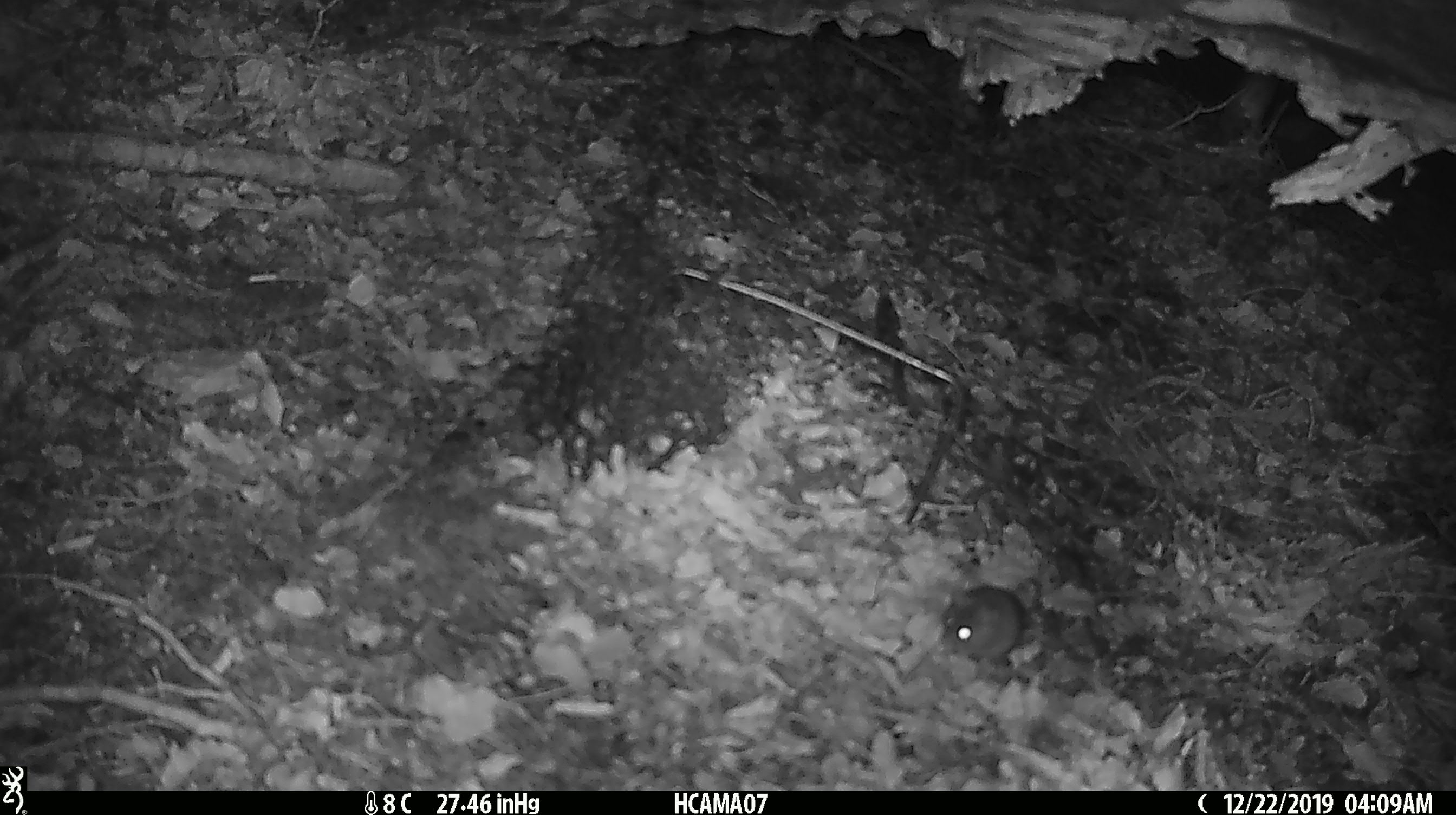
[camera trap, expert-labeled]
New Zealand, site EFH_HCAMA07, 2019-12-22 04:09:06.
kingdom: Animalia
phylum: Chordata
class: Mammalia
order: Rodentia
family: Muridae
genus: Mus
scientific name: Mus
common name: mouse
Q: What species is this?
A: Mouse (Mus).